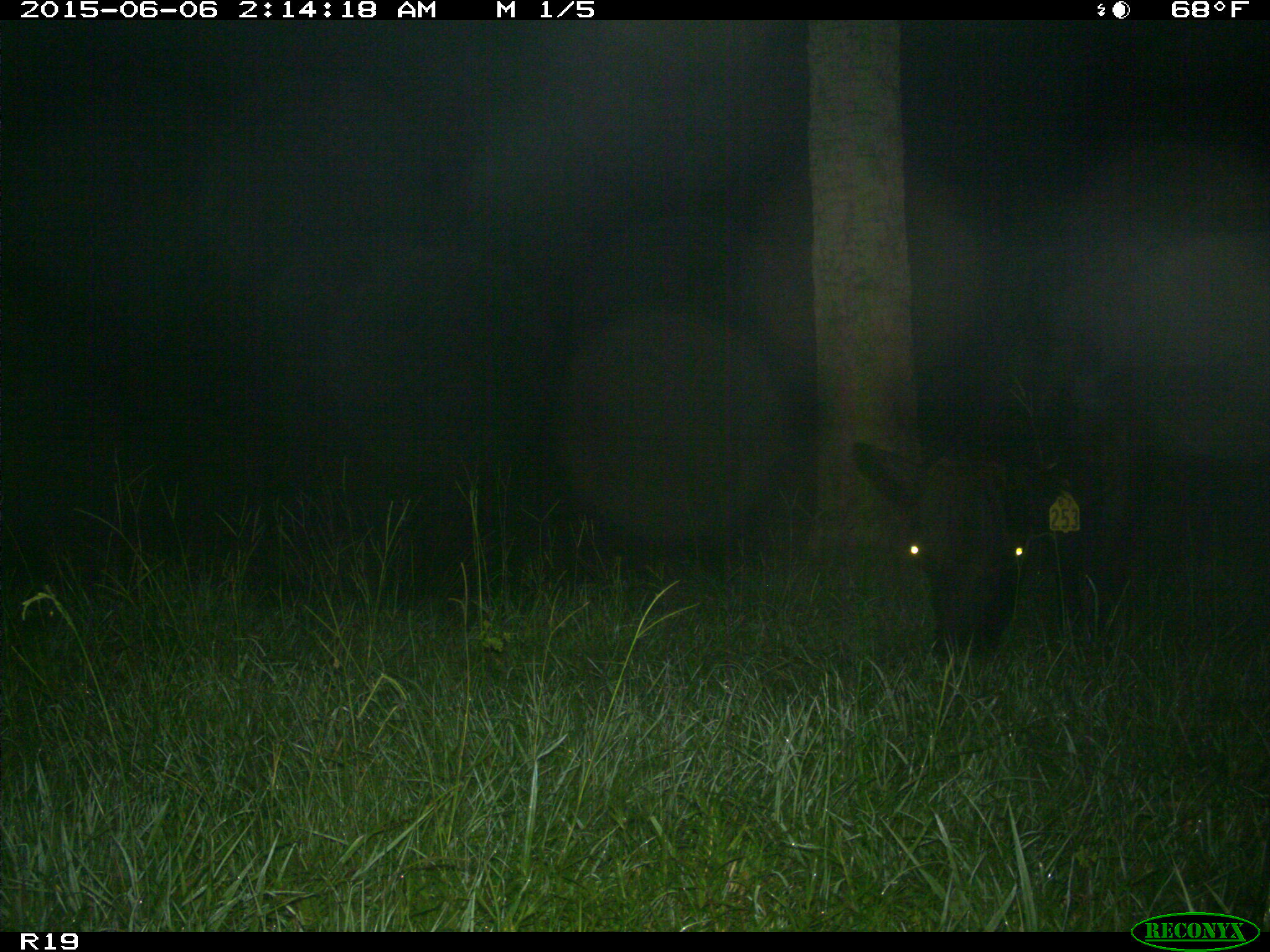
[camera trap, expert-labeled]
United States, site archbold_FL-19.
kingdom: Animalia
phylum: Chordata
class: Mammalia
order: Artiodactyla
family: Bovidae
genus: Bos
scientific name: Bos taurus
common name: domestic cow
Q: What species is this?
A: Bos taurus (domestic cow).